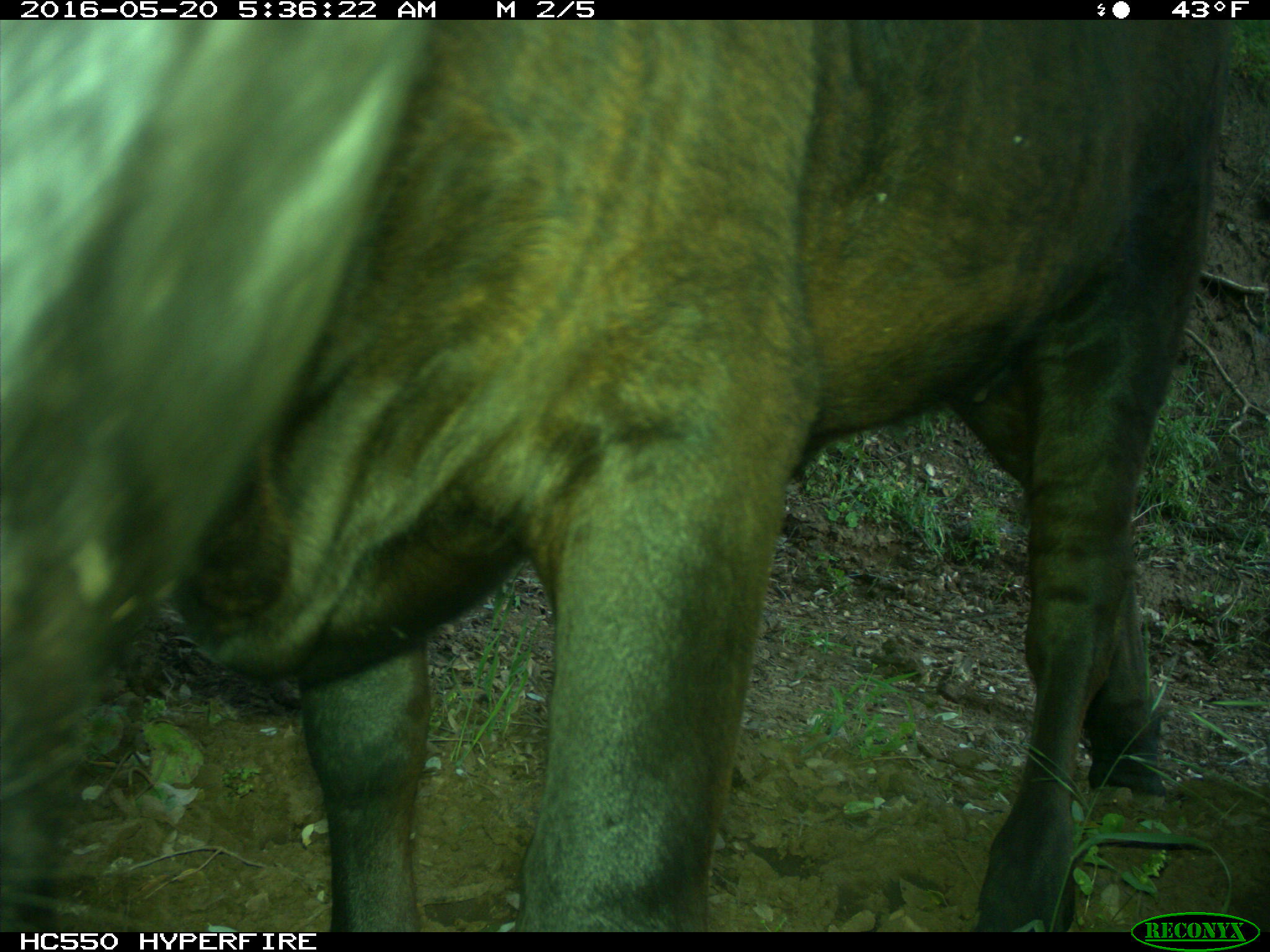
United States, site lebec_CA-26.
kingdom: Animalia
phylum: Chordata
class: Mammalia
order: Artiodactyla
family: Bovidae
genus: Bos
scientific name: Bos taurus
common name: domestic cow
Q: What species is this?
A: Bos taurus (domestic cow).